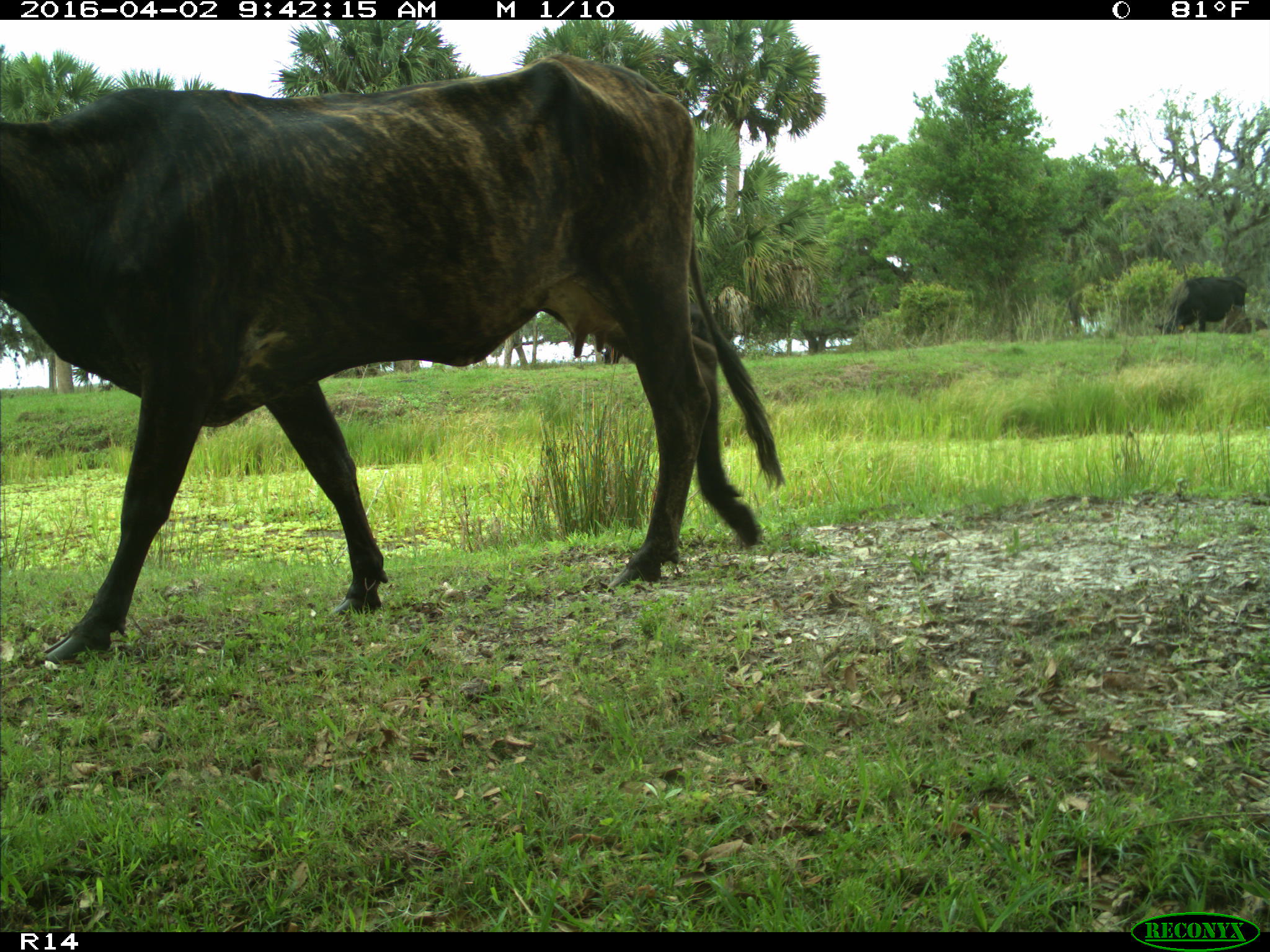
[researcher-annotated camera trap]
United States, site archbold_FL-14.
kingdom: Animalia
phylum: Chordata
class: Mammalia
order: Artiodactyla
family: Bovidae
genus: Bos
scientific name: Bos taurus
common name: domestic cow